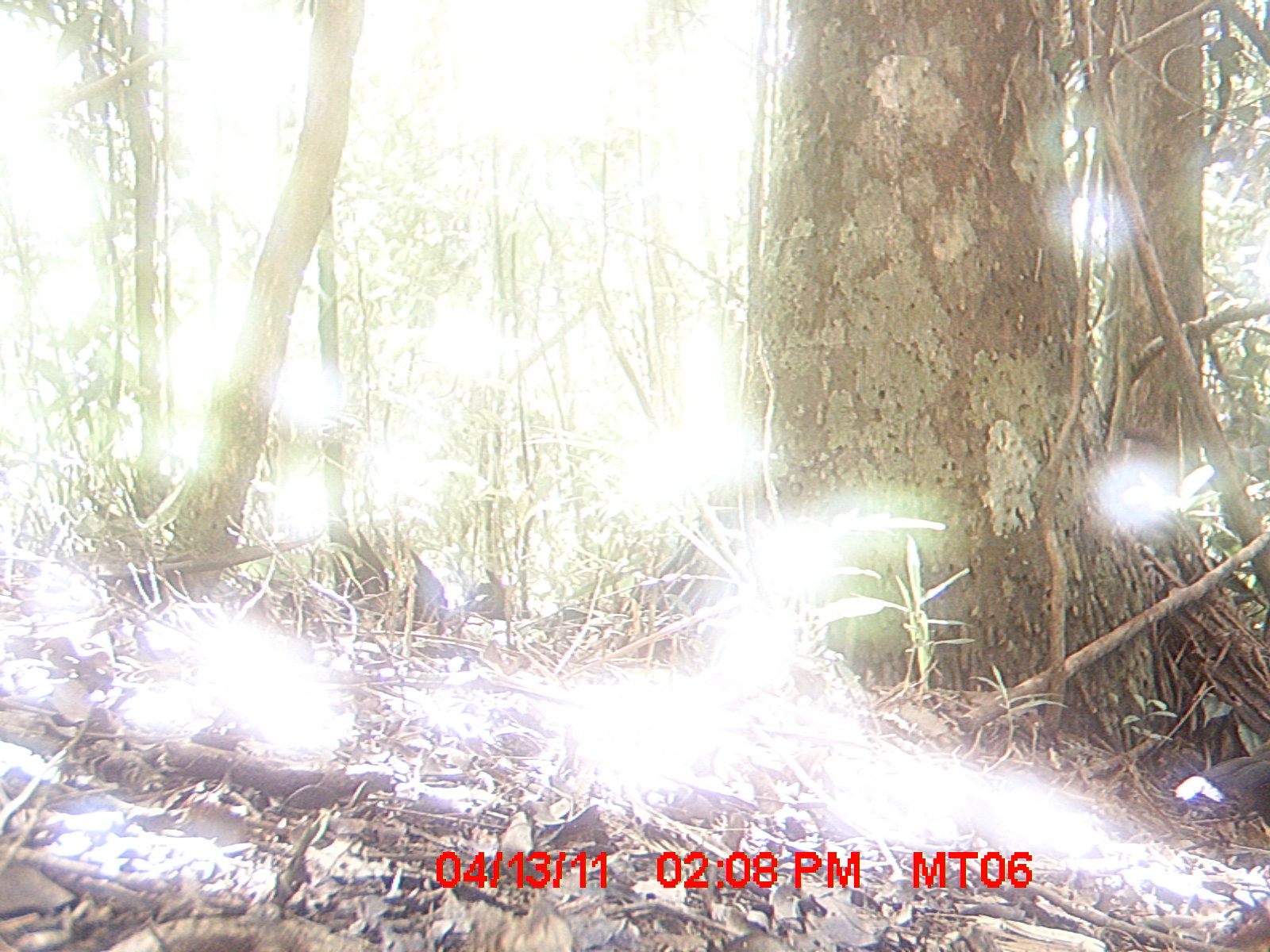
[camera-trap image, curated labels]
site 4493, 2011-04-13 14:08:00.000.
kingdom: Animalia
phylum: Chordata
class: Aves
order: Cuculiformes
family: Cuculidae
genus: Coua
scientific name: Coua serriana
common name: red-breasted coua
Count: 1.